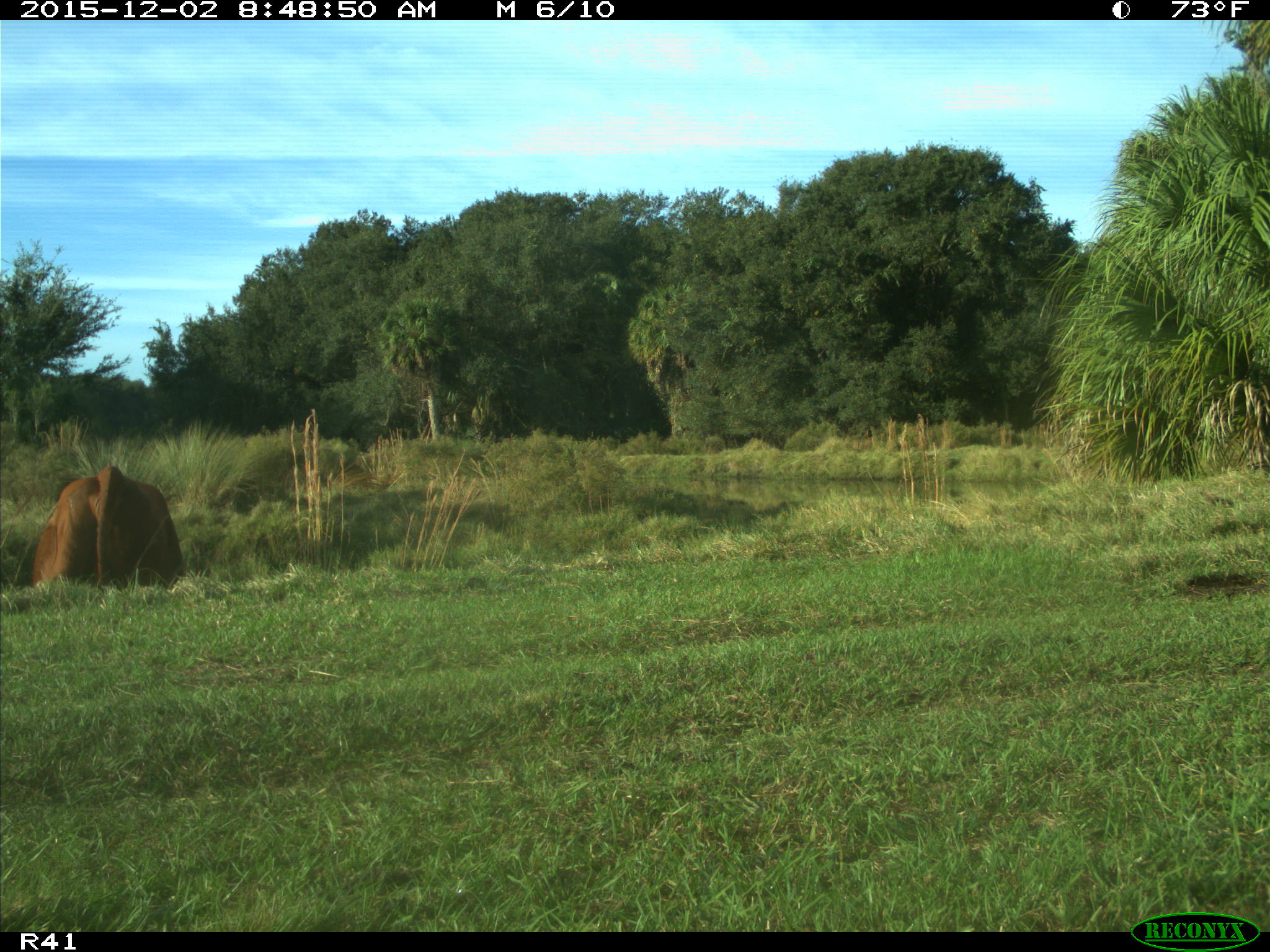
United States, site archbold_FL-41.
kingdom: Animalia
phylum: Chordata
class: Mammalia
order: Artiodactyla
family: Bovidae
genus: Bos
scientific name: Bos taurus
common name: domestic cow